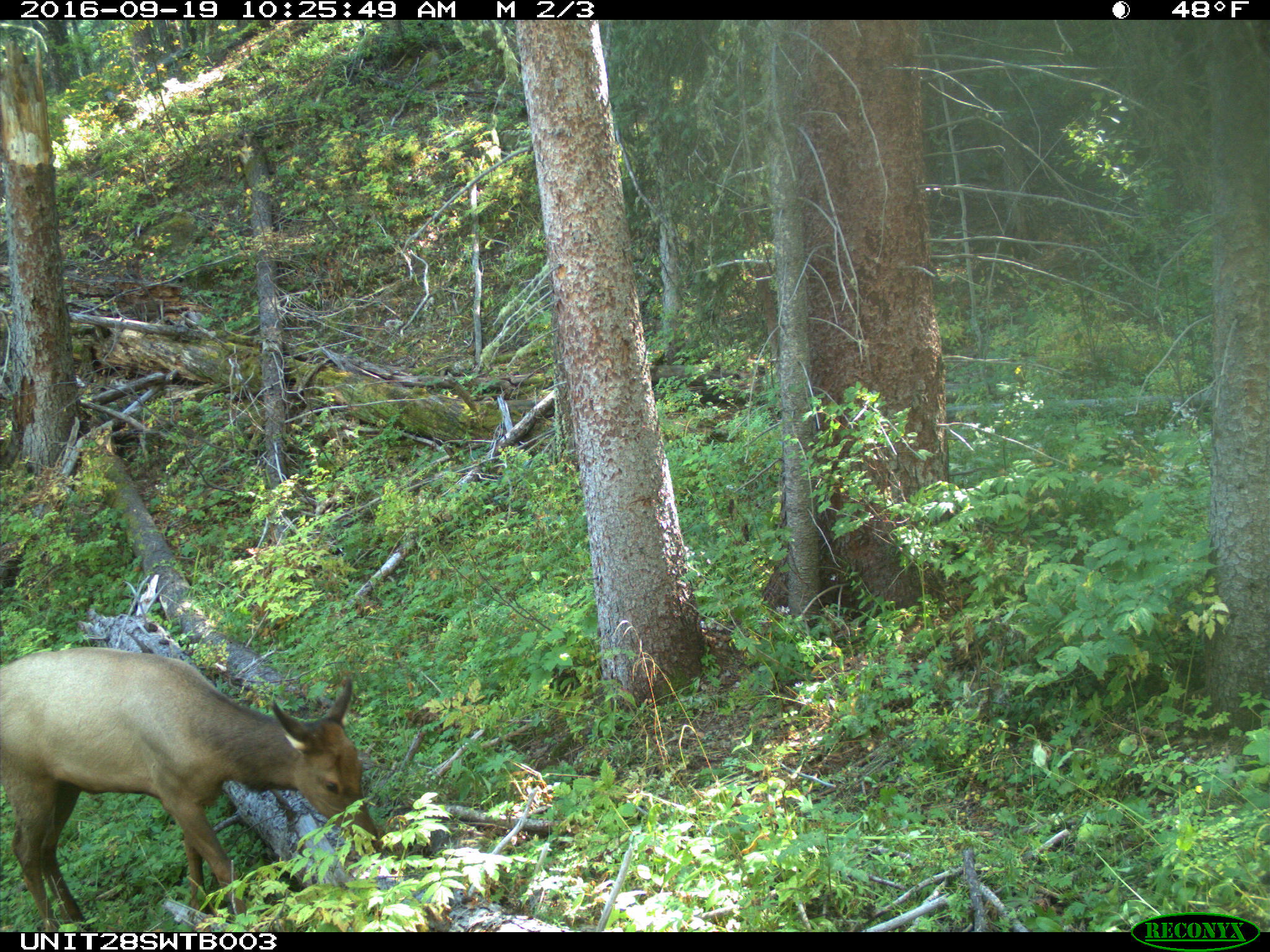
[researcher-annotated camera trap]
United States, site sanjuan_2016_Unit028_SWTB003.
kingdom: Animalia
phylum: Chordata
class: Mammalia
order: Artiodactyla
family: Cervidae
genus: Cervus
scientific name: Cervus elaphus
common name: red deer